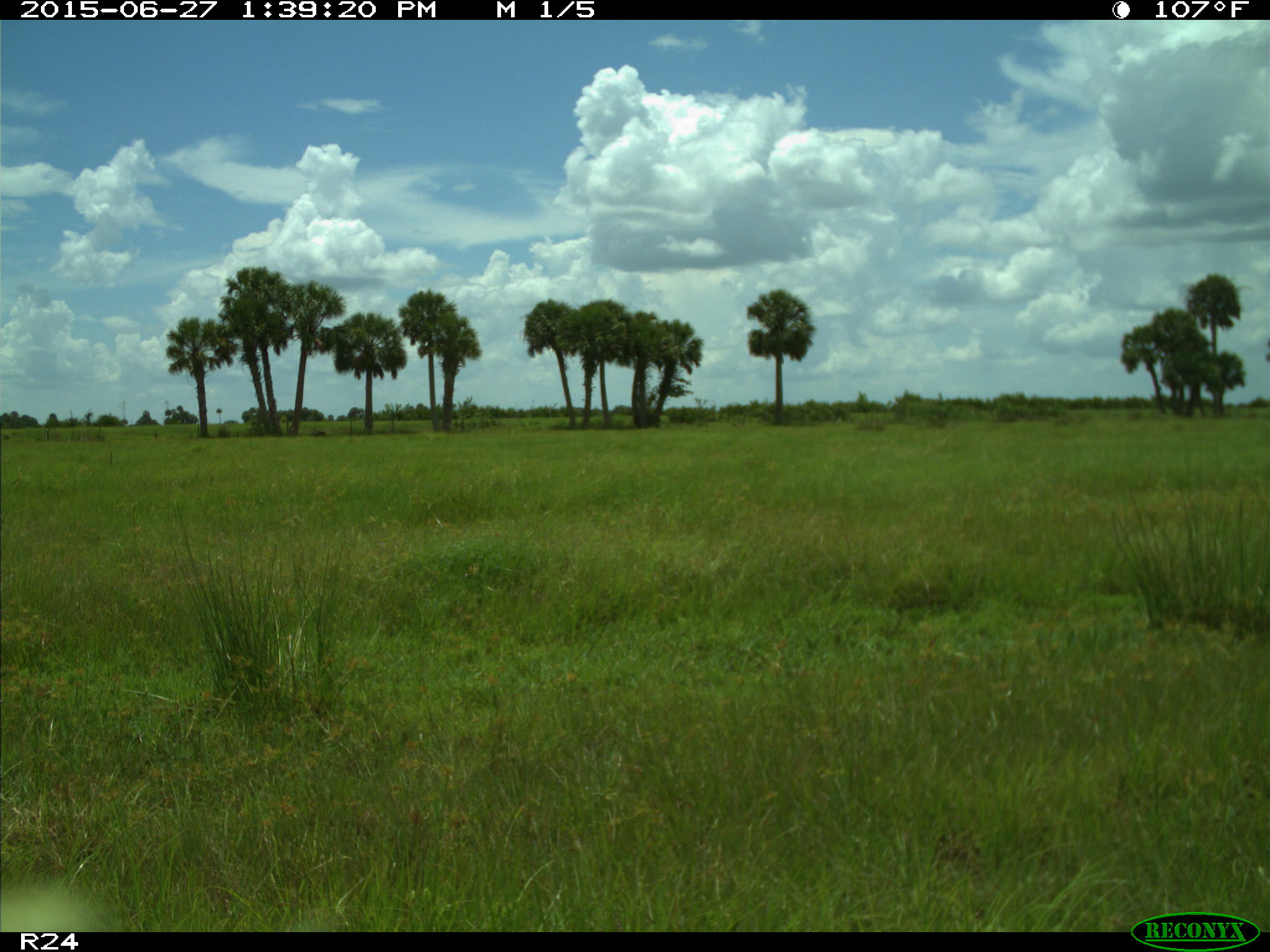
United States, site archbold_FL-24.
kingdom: Animalia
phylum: Chordata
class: Mammalia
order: Artiodactyla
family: Bovidae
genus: Bos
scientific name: Bos taurus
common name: domestic cow